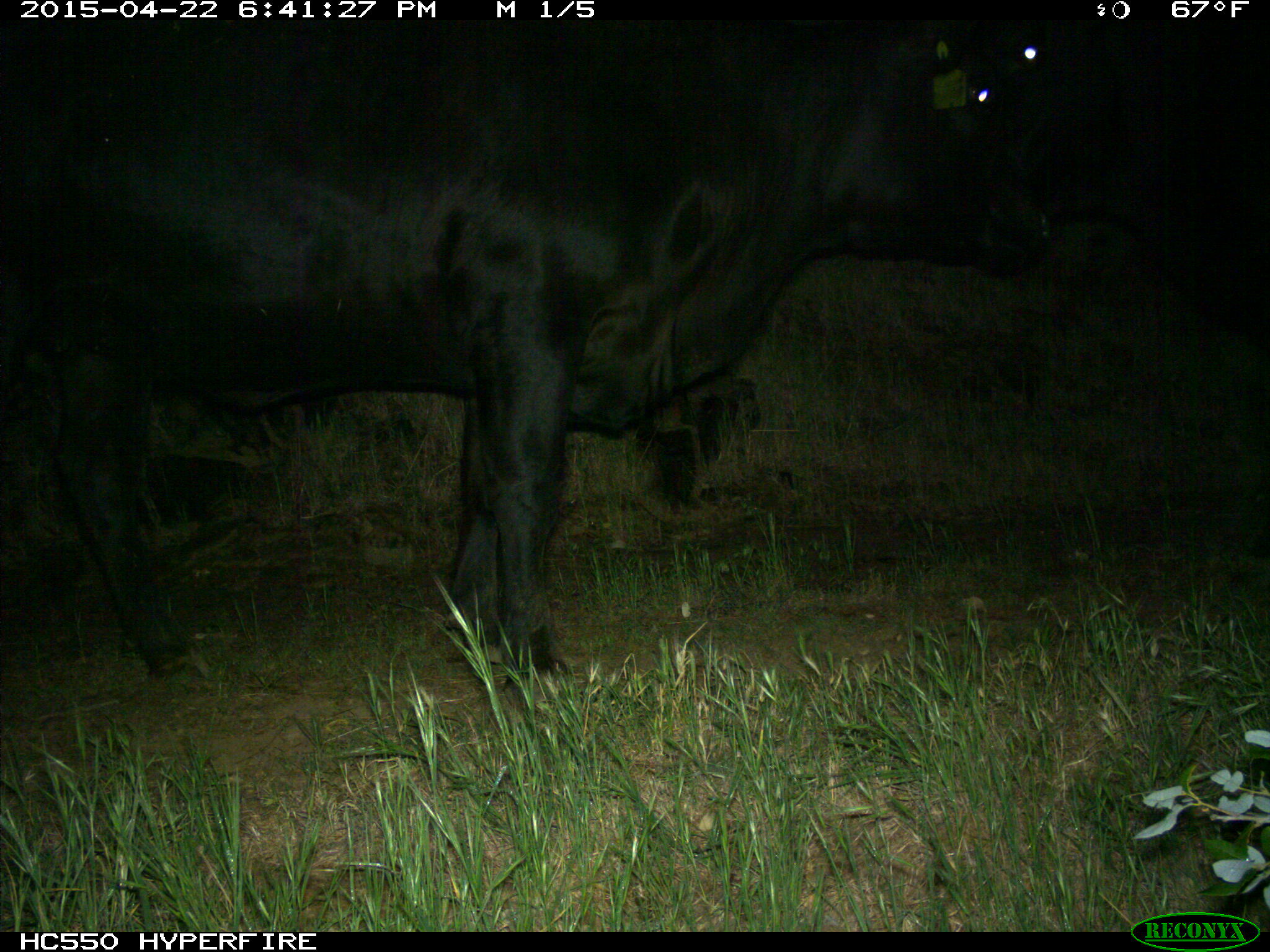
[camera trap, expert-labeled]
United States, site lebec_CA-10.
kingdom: Animalia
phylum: Chordata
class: Mammalia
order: Artiodactyla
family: Bovidae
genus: Bos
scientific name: Bos taurus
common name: domestic cow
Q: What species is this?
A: Bos taurus (domestic cow).